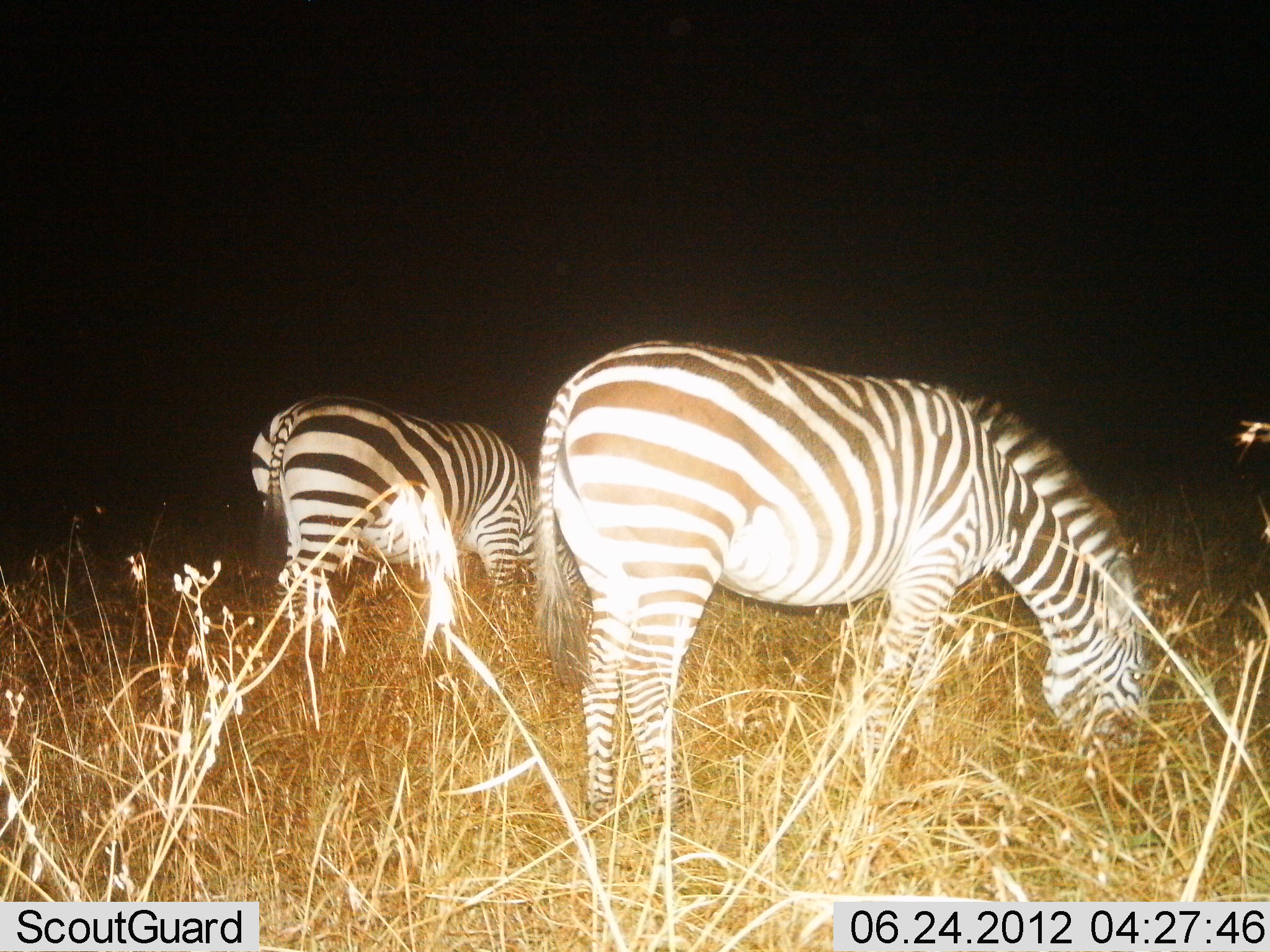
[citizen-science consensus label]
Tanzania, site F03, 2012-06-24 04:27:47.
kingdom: Animalia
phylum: Chordata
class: Mammalia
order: Perissodactyla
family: Equidae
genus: Equus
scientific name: Equus quagga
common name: plains zebra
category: zebra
Zebra (plains zebra) (Equus quagga), count 2. Behavior (volunteer vote fractions): standing 20%, resting 0%, moving 0%, interacting 0%. Young present (vote fraction): 0%. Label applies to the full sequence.